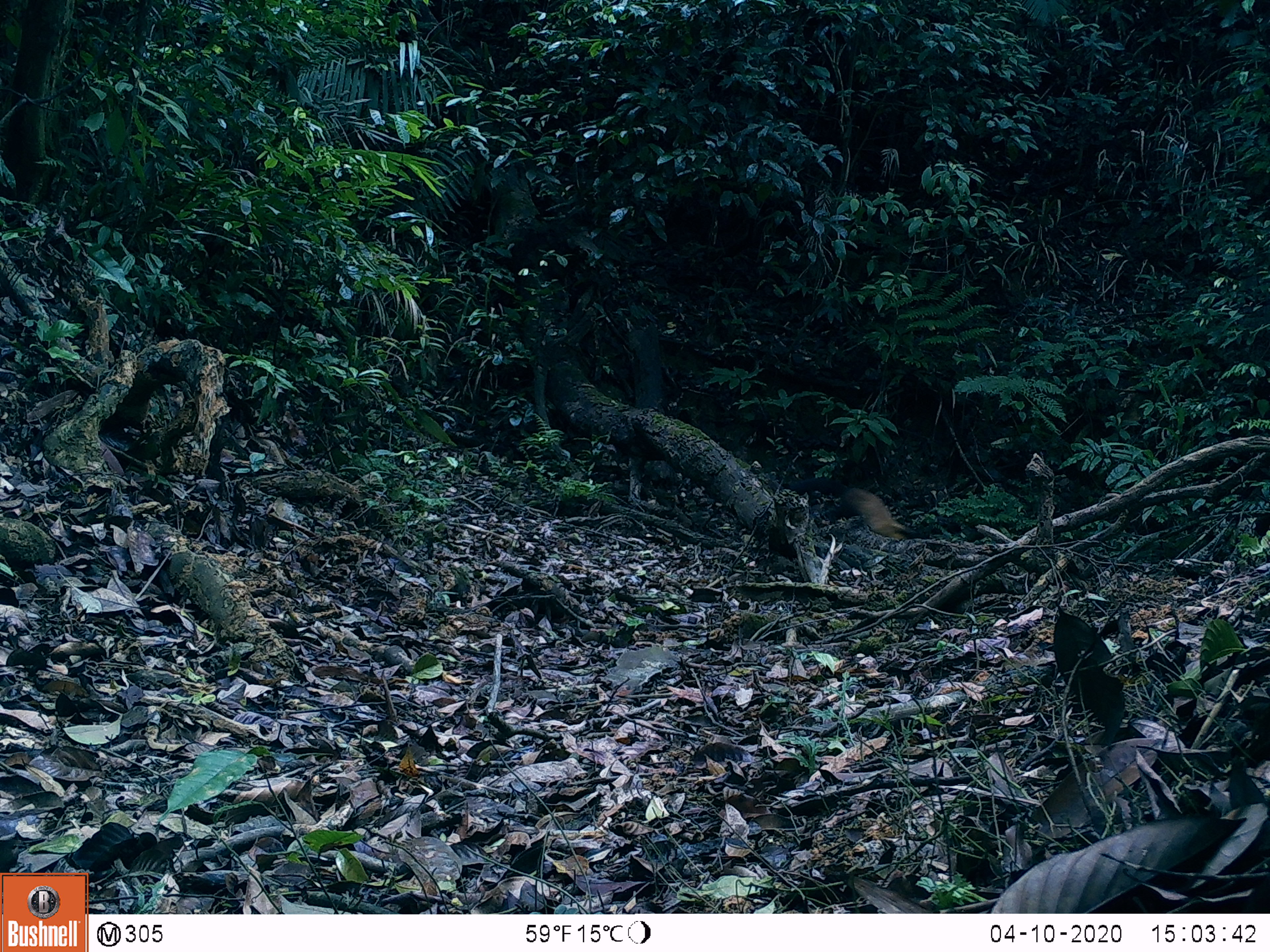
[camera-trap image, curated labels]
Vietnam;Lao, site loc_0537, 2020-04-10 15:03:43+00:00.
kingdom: Animalia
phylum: Chordata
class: Mammalia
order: Carnivora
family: Mustelidae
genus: Martes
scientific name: Martes flavigula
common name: yellow-throated marten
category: yellow throated marten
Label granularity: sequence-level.